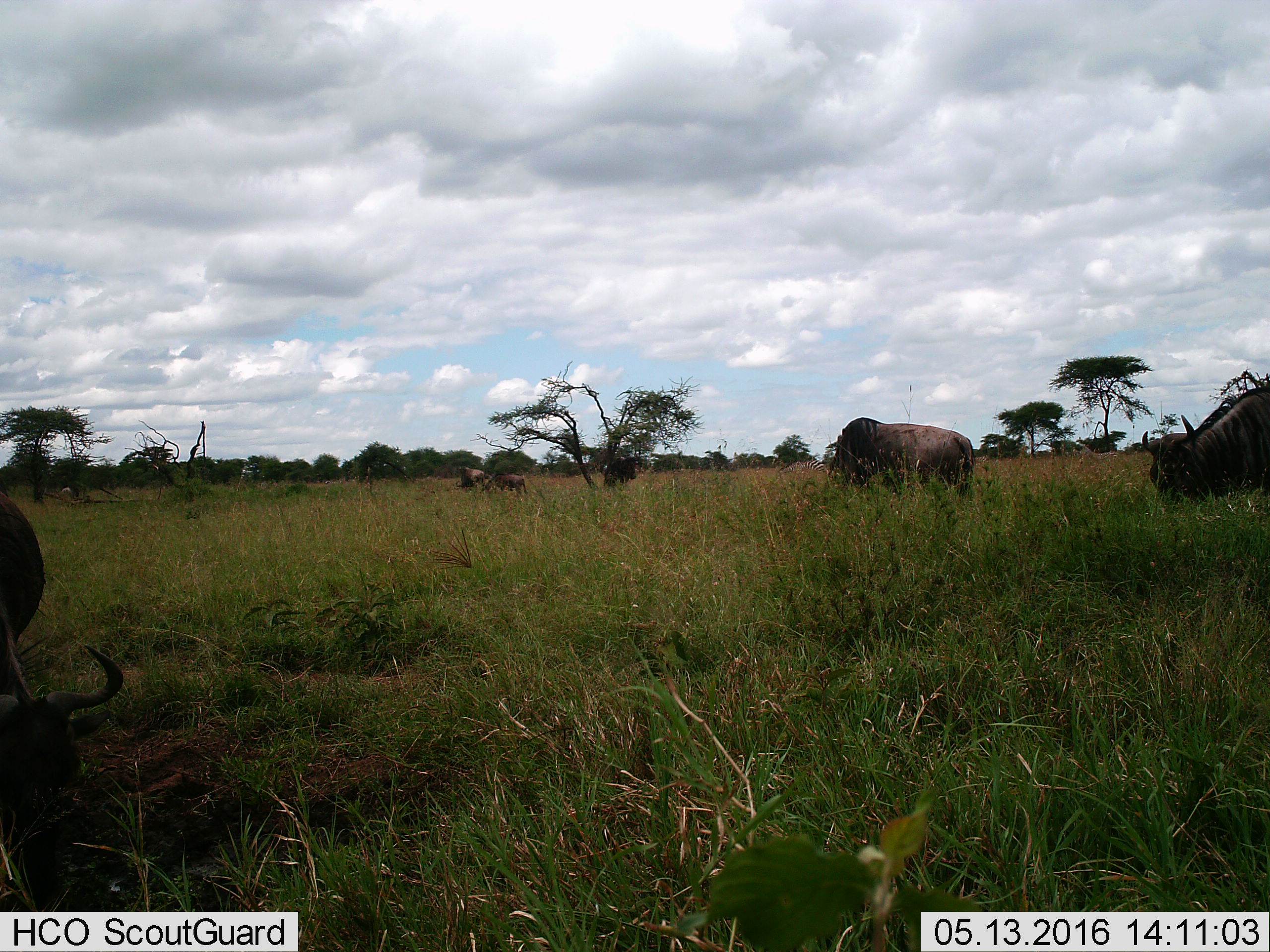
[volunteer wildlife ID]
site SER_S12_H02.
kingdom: Animalia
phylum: Chordata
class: Mammalia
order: Artiodactyla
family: Bovidae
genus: Connochaetes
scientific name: Connochaetes taurinus taurinus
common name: blue wildebeest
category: wildebeestblue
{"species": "wildebeestblue (blue wildebeest) (Connochaetes taurinus taurinus)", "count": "5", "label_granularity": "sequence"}